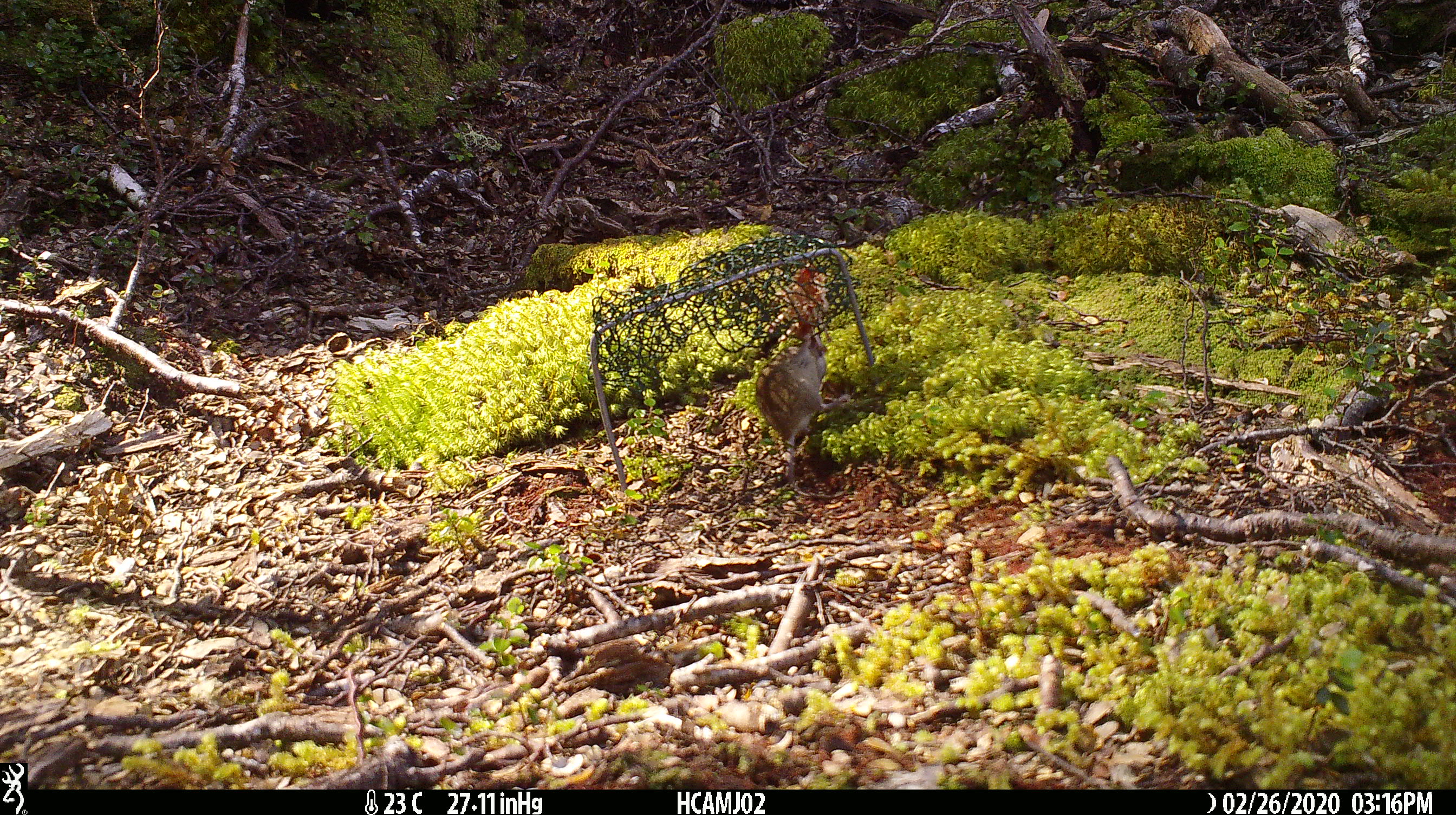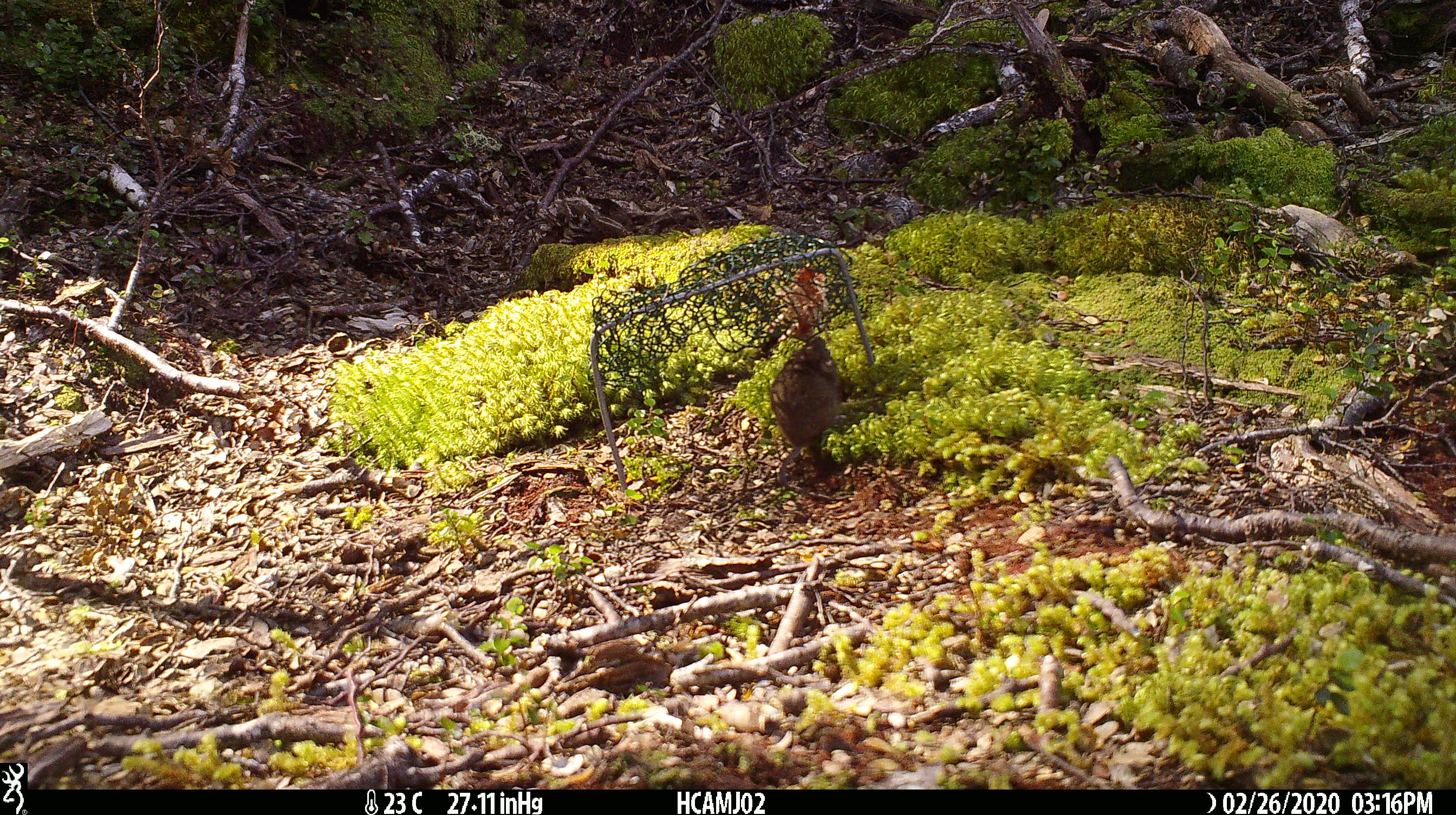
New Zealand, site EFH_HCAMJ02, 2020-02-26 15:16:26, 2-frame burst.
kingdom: Animalia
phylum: Chordata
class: Mammalia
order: Rodentia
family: Muridae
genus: Mus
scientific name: Mus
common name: mouse